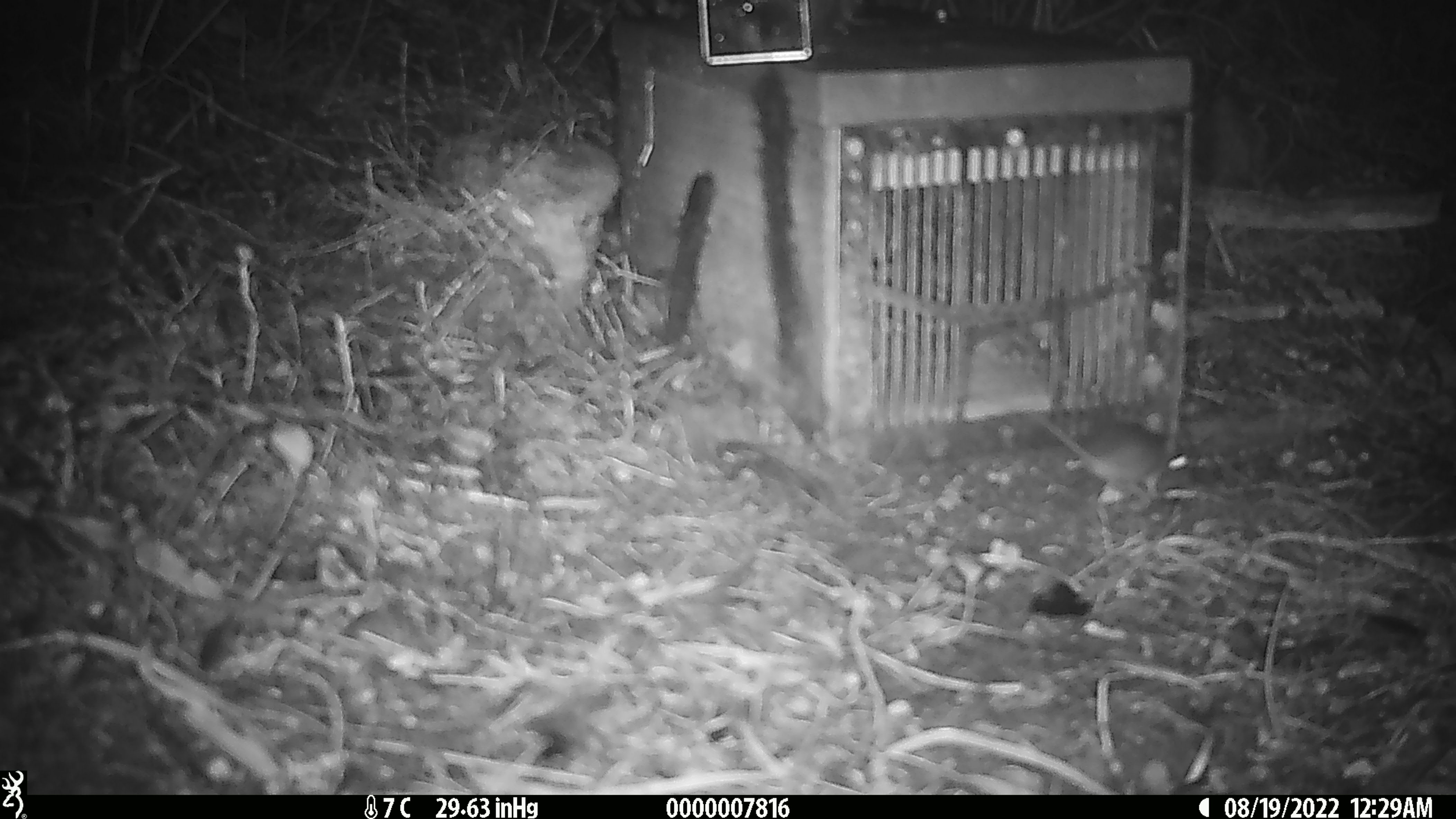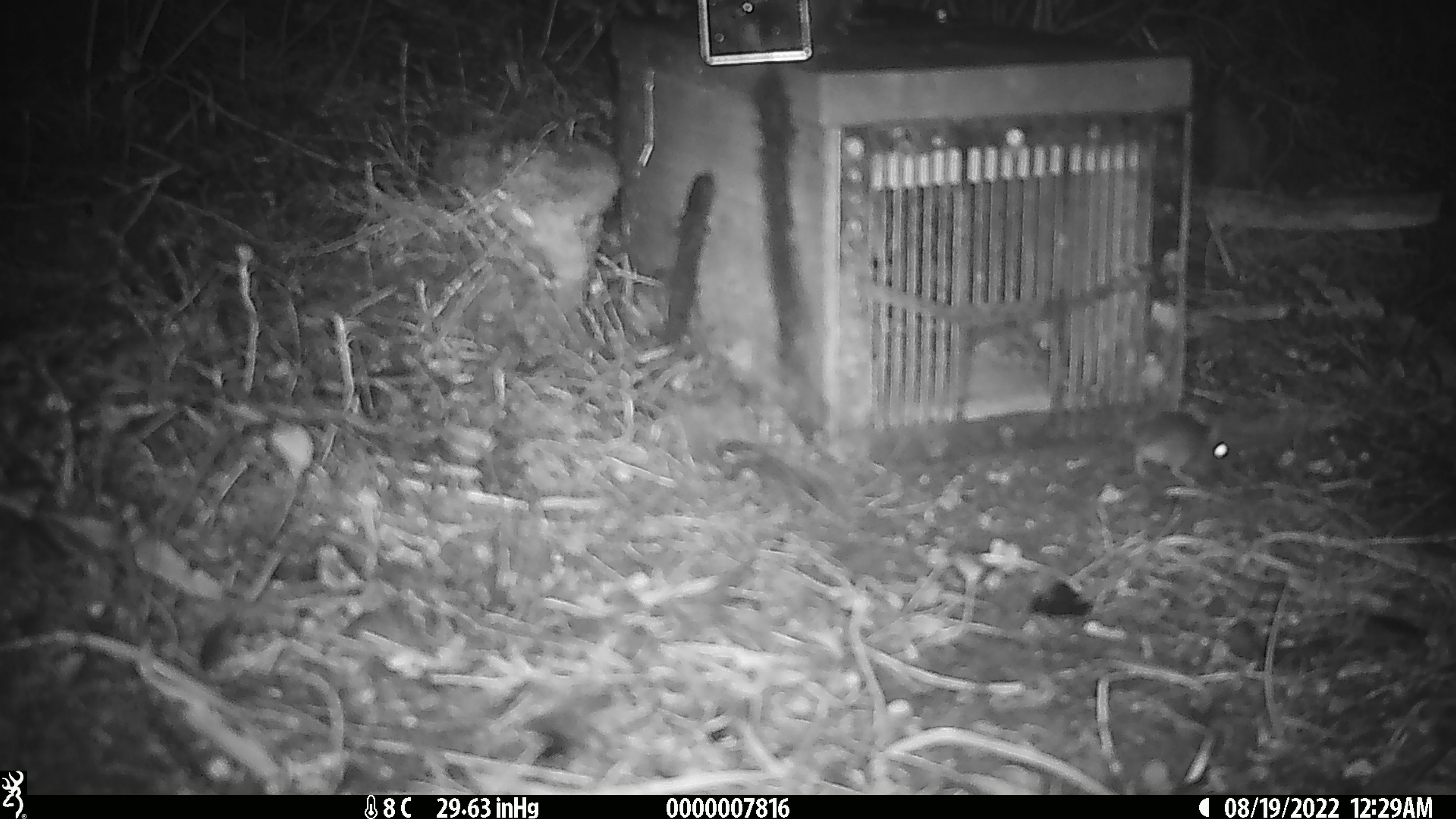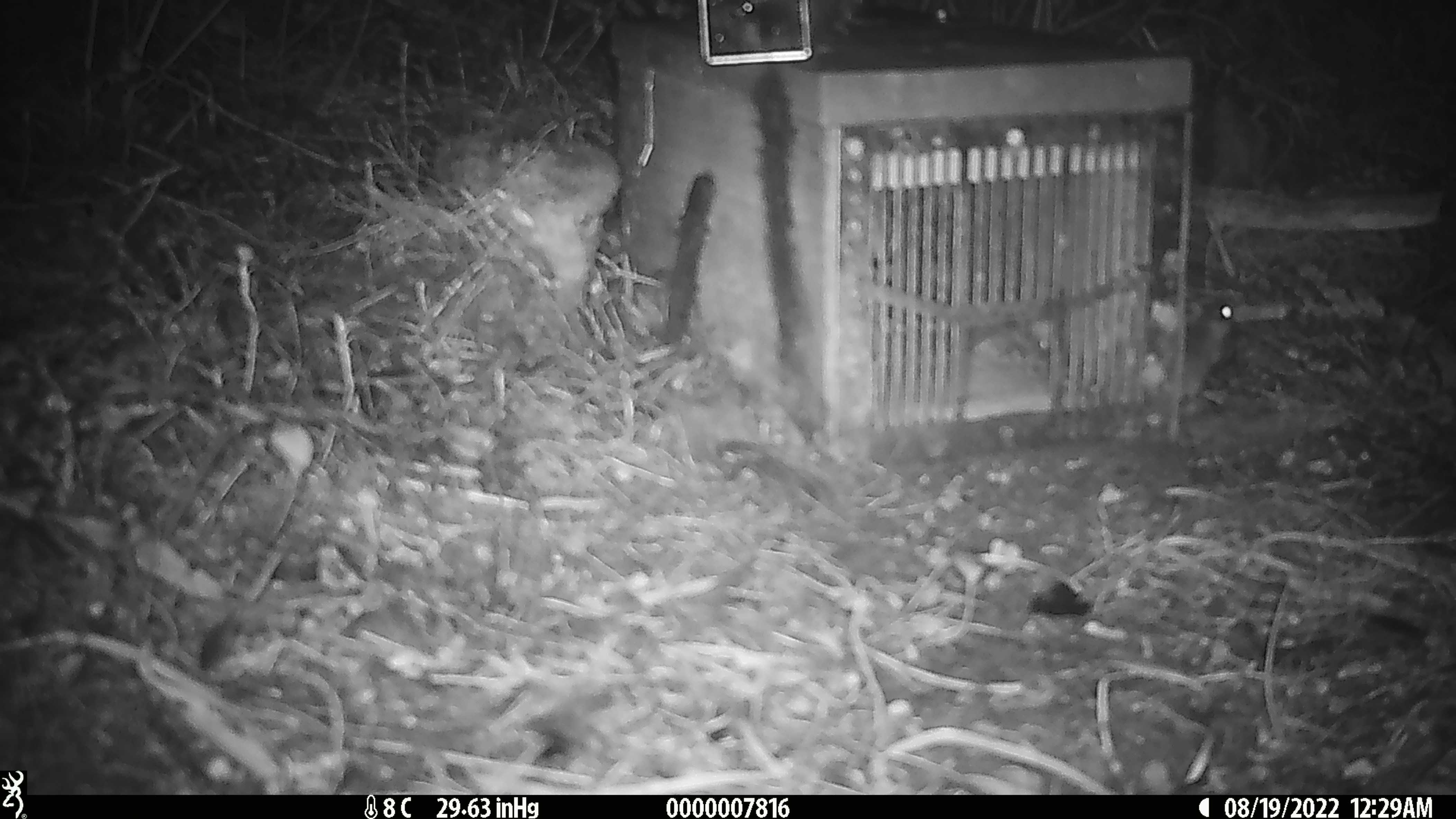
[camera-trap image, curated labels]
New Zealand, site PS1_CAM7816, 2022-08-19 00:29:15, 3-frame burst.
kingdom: Animalia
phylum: Chordata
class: Mammalia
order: Rodentia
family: Muridae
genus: Mus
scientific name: Mus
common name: mouse